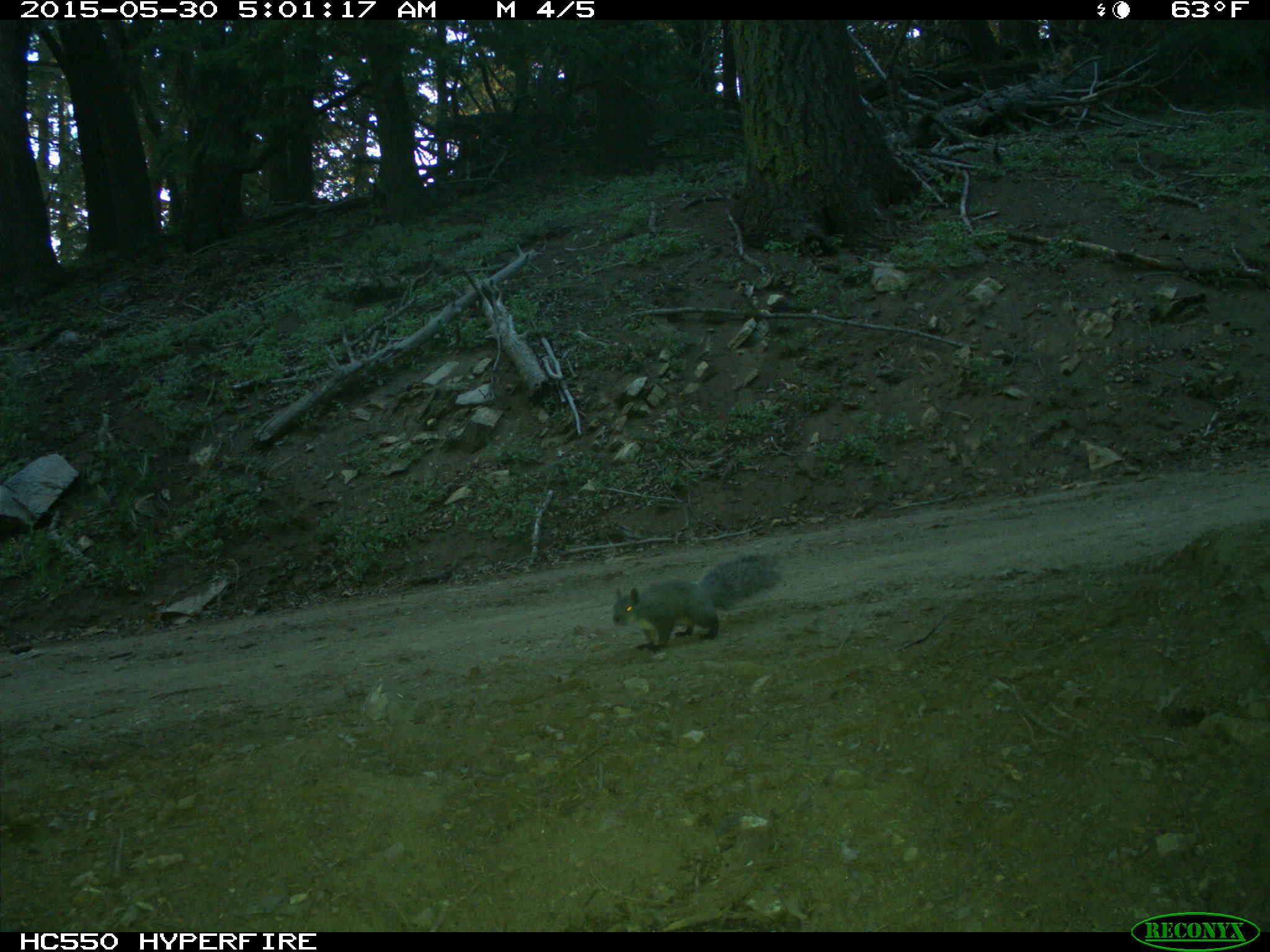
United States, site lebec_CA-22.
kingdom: Animalia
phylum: Chordata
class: Mammalia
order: Rodentia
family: Sciuridae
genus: Sciurus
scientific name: Sciurus carolinensis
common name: eastern gray squirrel